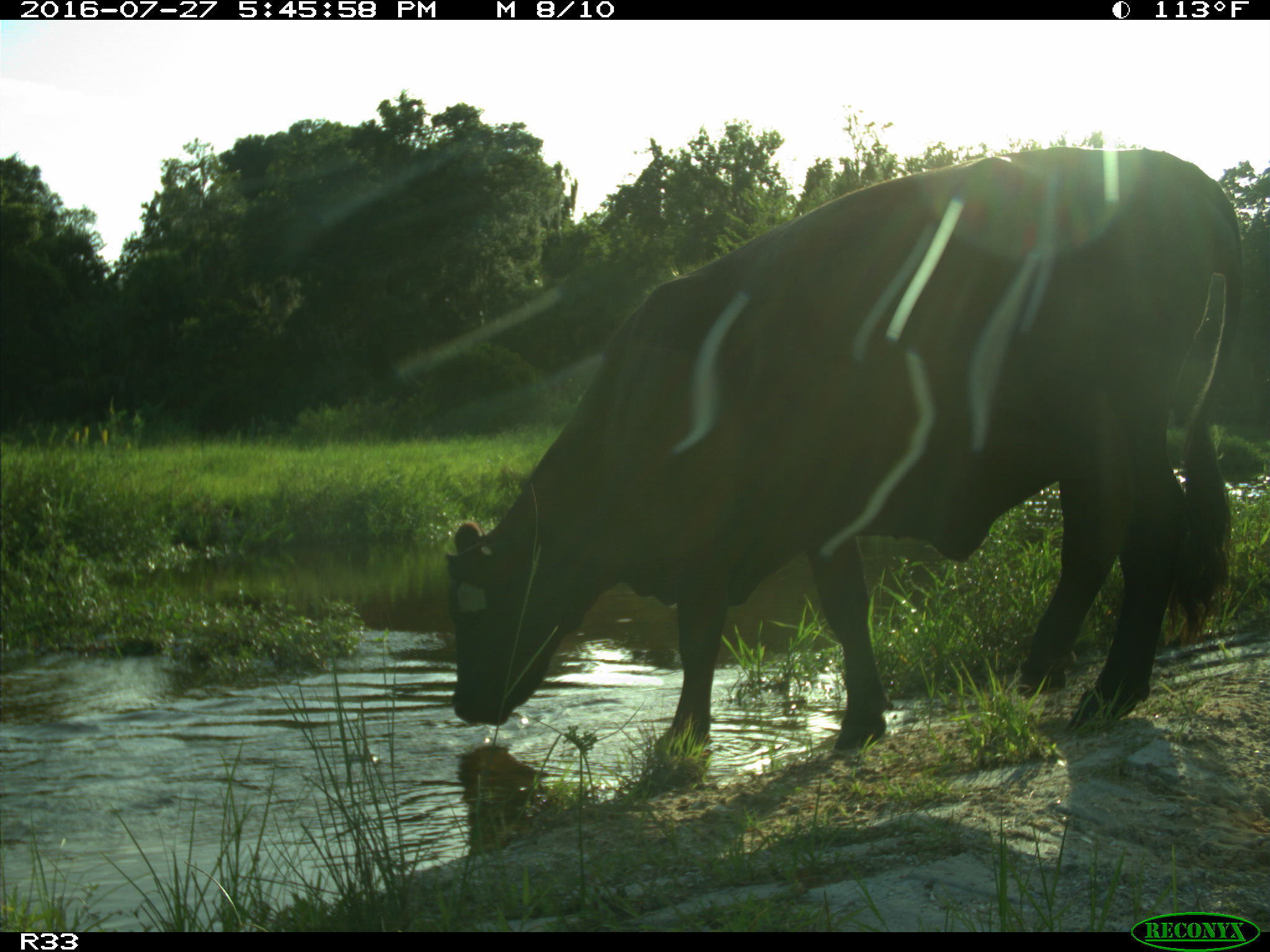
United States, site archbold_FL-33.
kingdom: Animalia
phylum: Chordata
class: Mammalia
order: Artiodactyla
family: Bovidae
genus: Bos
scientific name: Bos taurus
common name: domestic cow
Bos taurus (domestic cow).